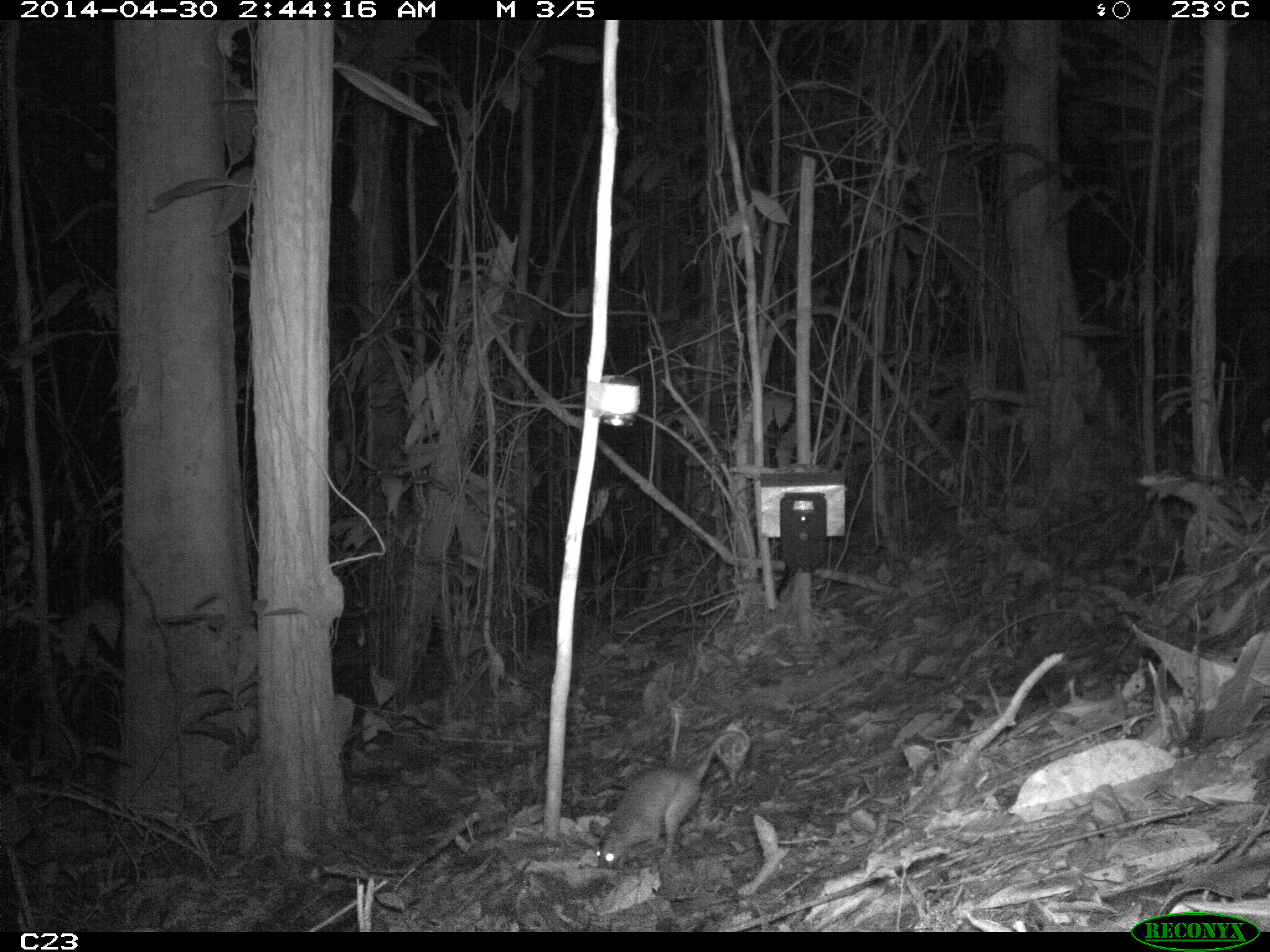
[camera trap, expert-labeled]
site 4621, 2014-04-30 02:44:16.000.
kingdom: Animalia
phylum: Chordata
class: Mammalia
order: Didelphimorphia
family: Didelphidae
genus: Metachirus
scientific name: Metachirus nudicaudatus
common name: brown four-eyed opossum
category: metachirus nudicudatus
Metachirus nudicudatus (brown four-eyed opossum) (Metachirus nudicaudatus), count 1, age adult, sex female.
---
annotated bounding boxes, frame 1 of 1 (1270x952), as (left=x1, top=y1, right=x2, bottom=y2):
metachirus nudicudatus: (left=592, top=729, right=749, bottom=869)